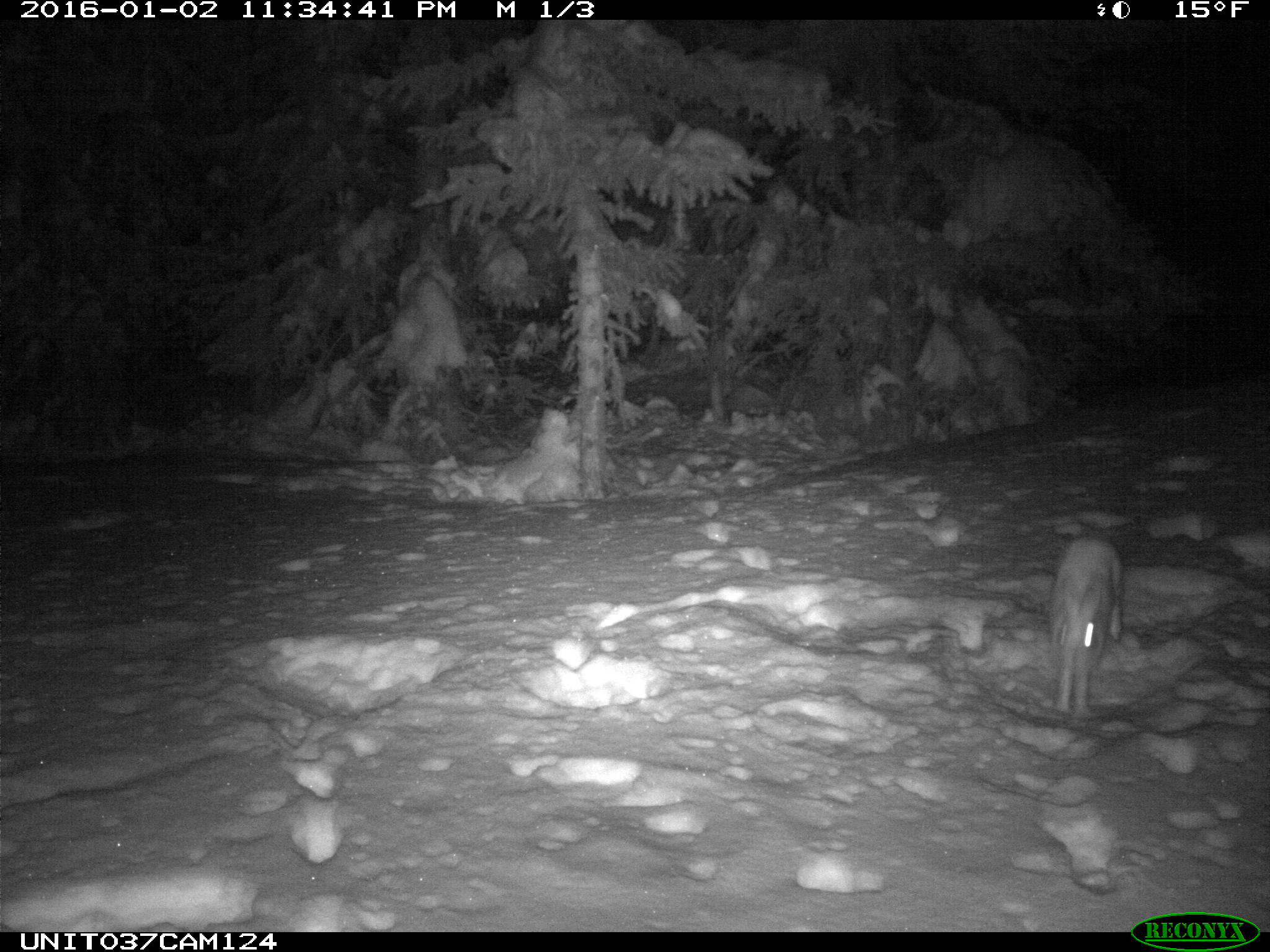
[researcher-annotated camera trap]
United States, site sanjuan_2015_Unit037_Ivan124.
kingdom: Animalia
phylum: Chordata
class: Mammalia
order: Lagomorpha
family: Leporidae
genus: Lepus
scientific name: Lepus americanus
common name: snowshoe hare